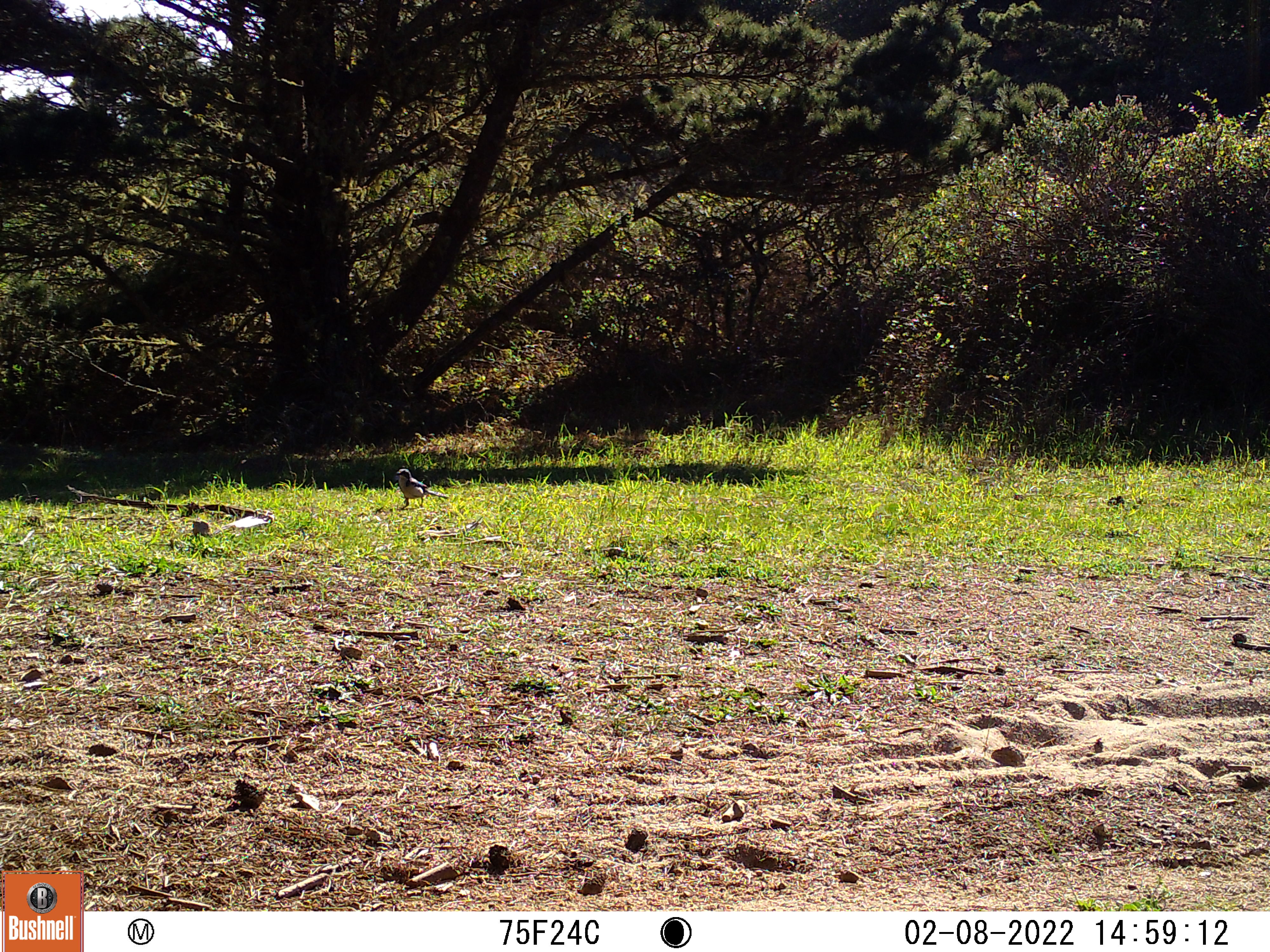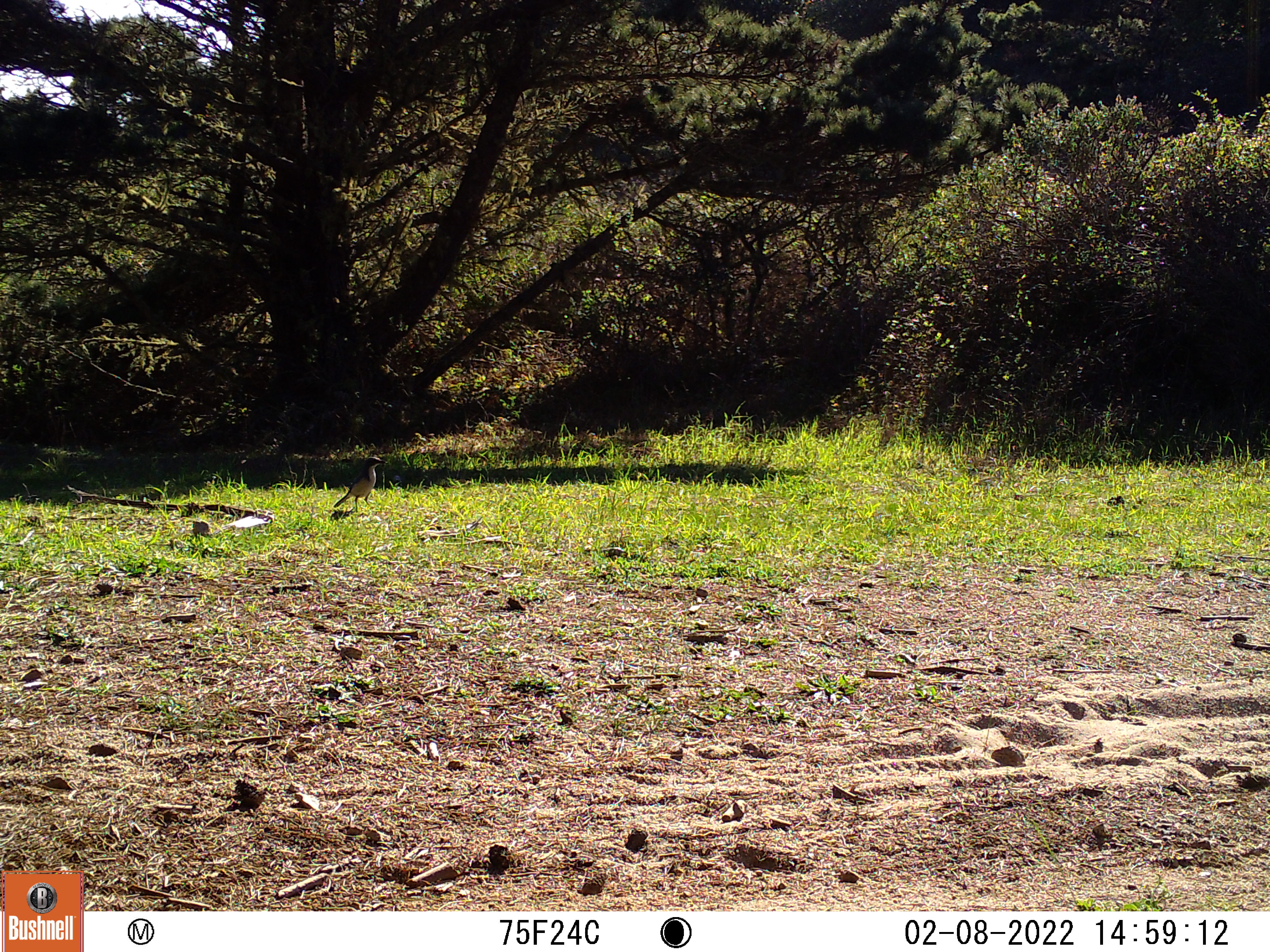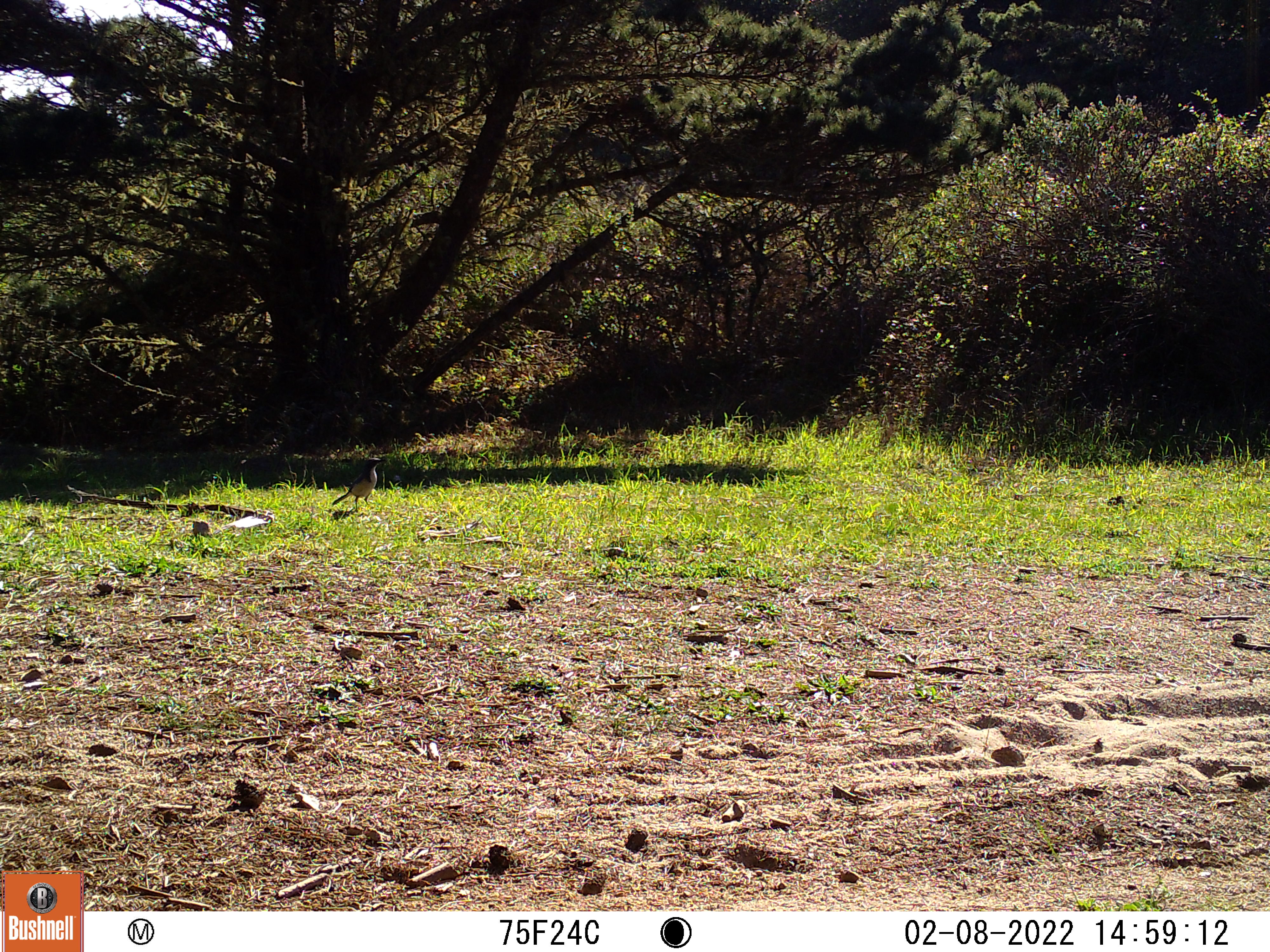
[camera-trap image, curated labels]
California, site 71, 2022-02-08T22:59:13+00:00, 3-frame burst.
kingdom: Animalia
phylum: Chordata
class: Aves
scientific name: Aves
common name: bird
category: unknown bird